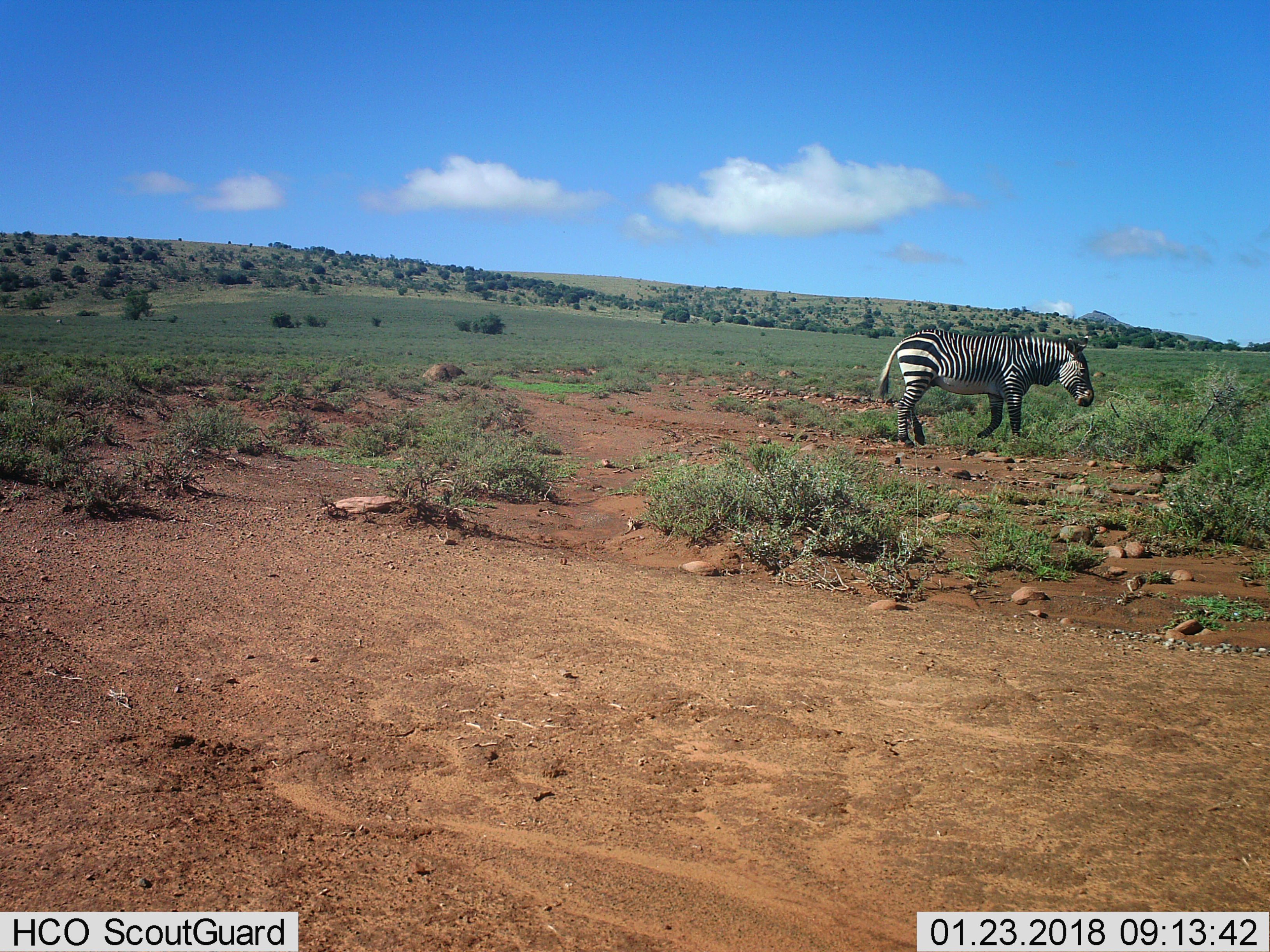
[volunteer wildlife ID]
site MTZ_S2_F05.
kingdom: Animalia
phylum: Chordata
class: Mammalia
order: Perissodactyla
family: Equidae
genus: Equus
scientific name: Equus zebra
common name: mountain zebra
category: zebramountain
Zebramountain (mountain zebra) (Equus zebra), count 1. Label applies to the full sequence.